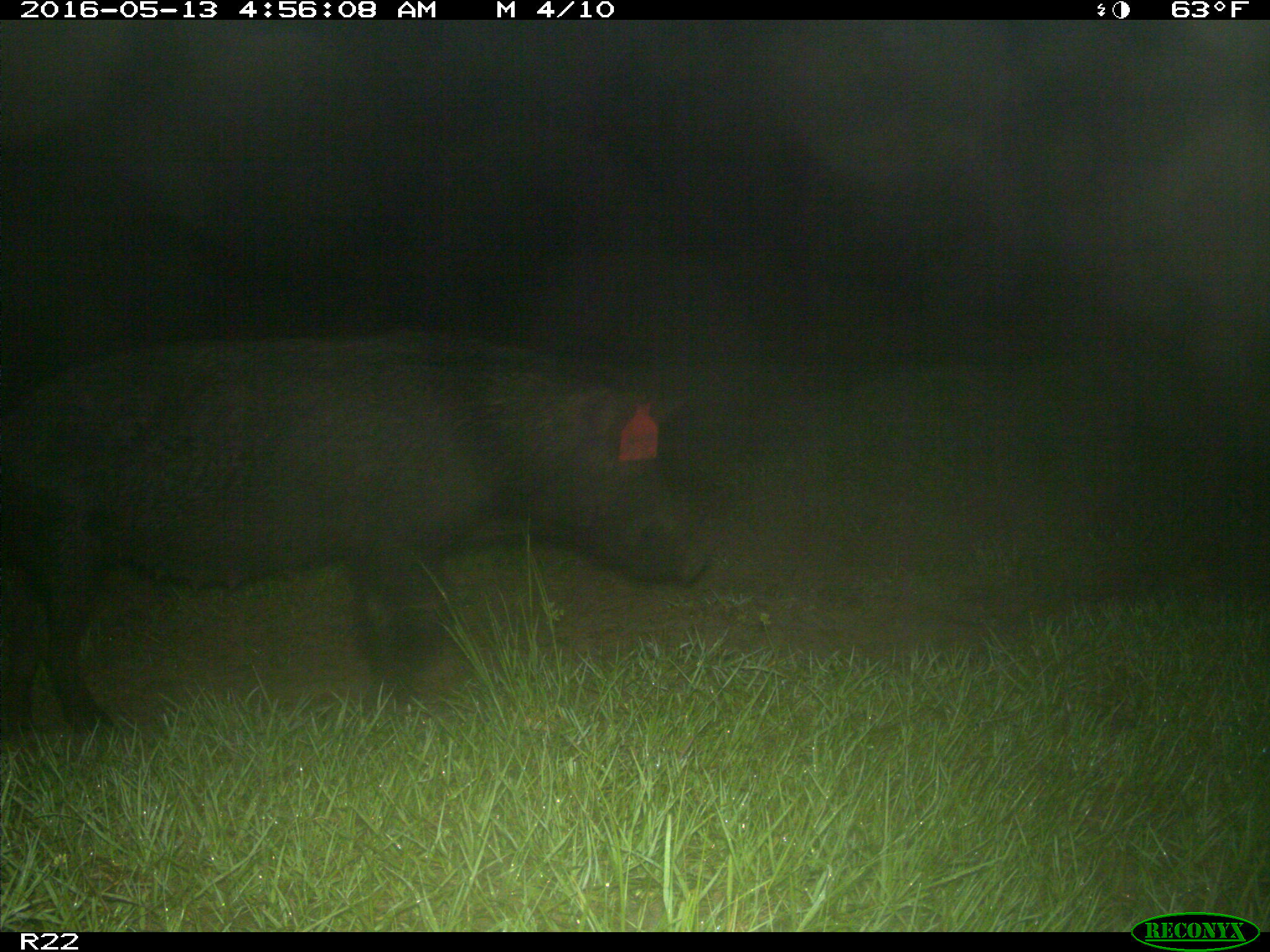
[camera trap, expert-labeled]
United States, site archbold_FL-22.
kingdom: Animalia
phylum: Chordata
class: Mammalia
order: Artiodactyla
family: Suidae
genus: Sus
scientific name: Sus scrofa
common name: wild boar